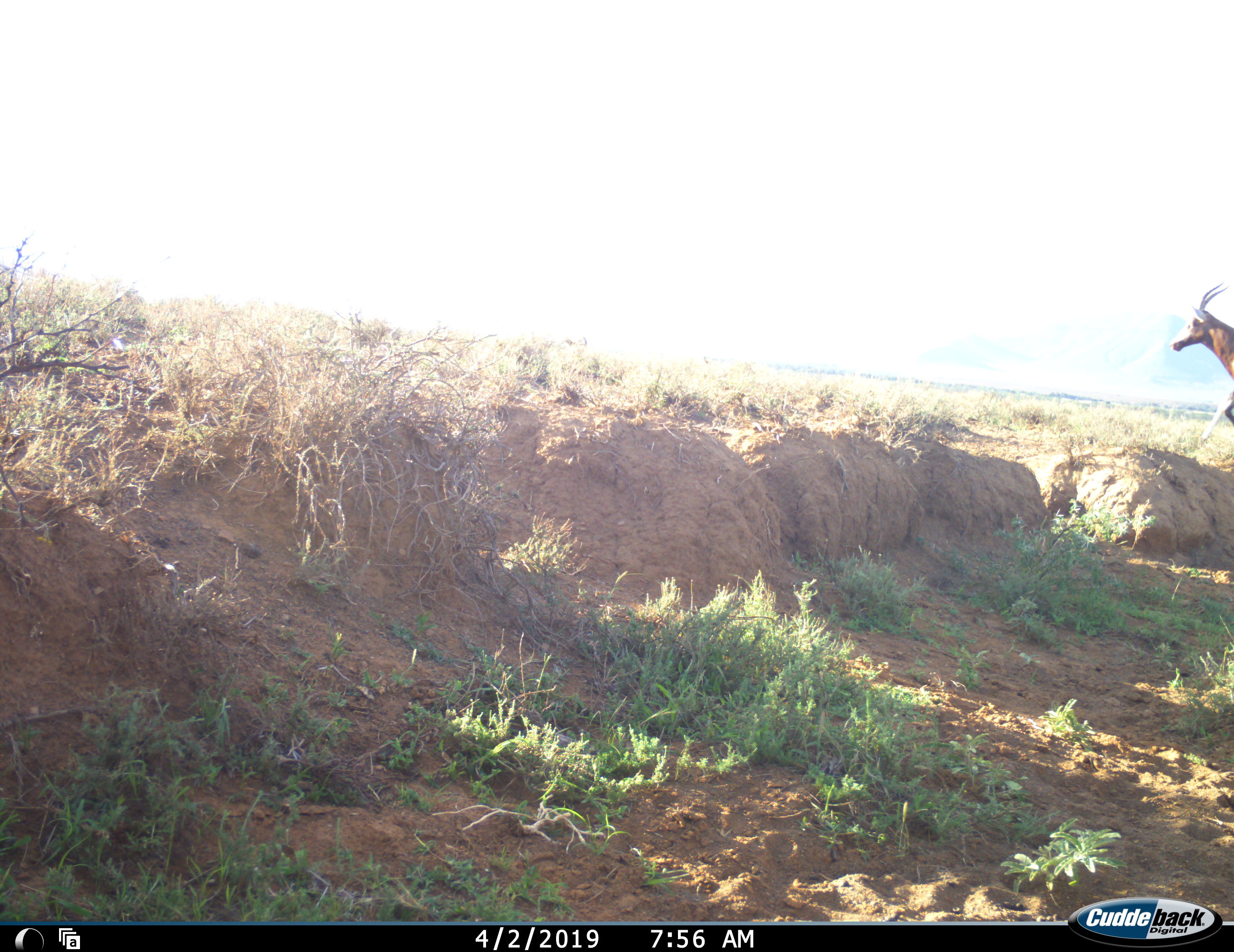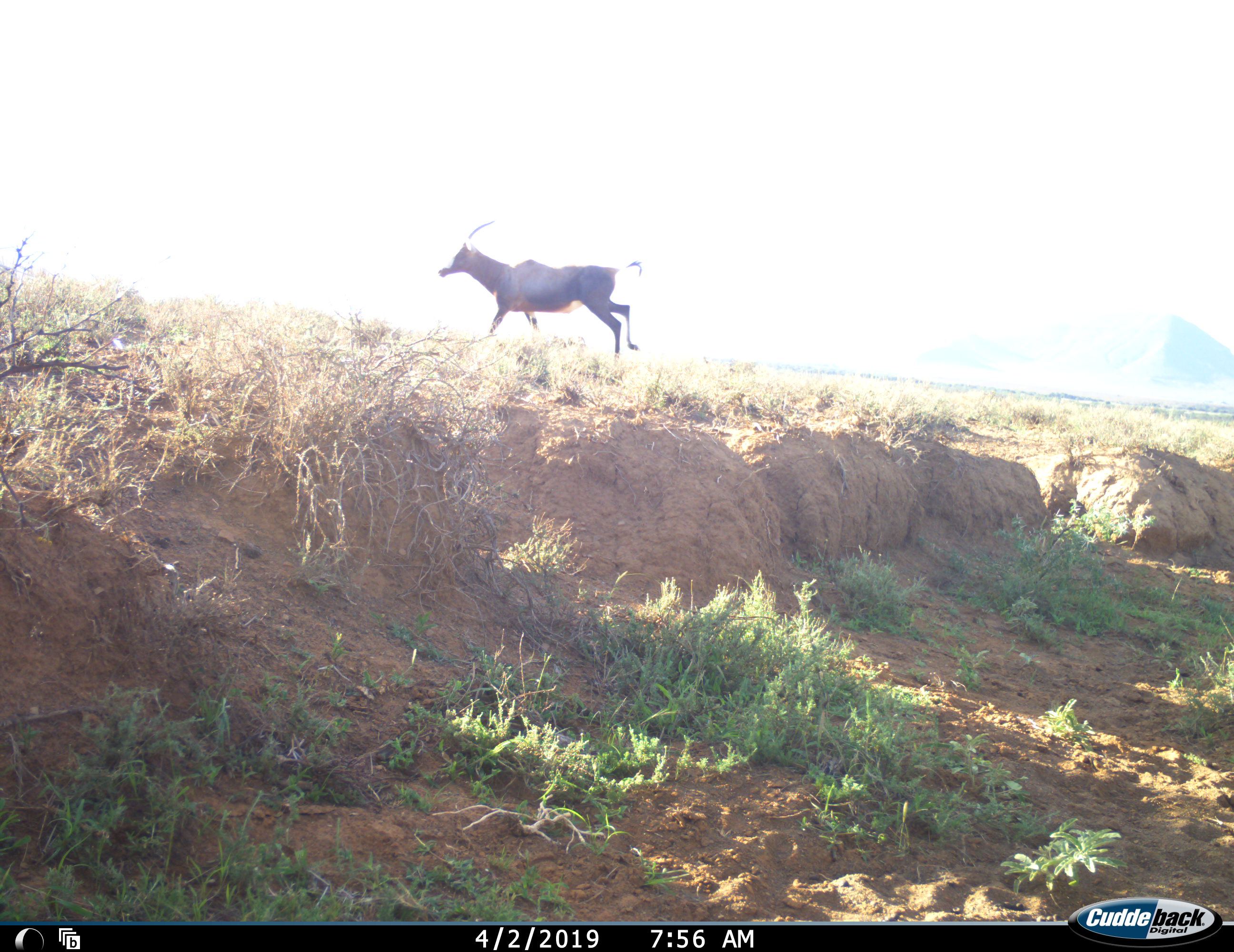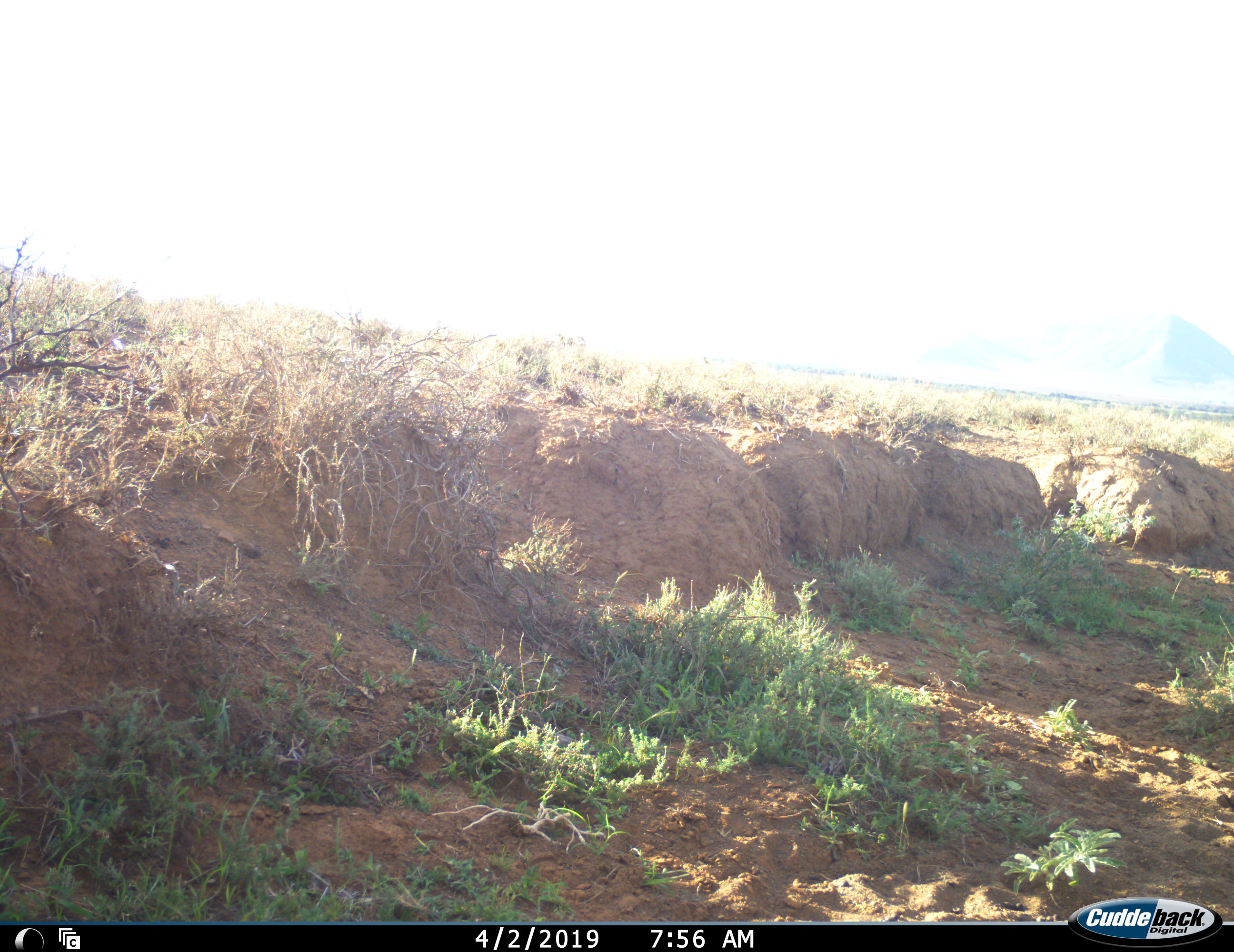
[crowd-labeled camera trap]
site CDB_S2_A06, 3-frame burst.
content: unidentified animal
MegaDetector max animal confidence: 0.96